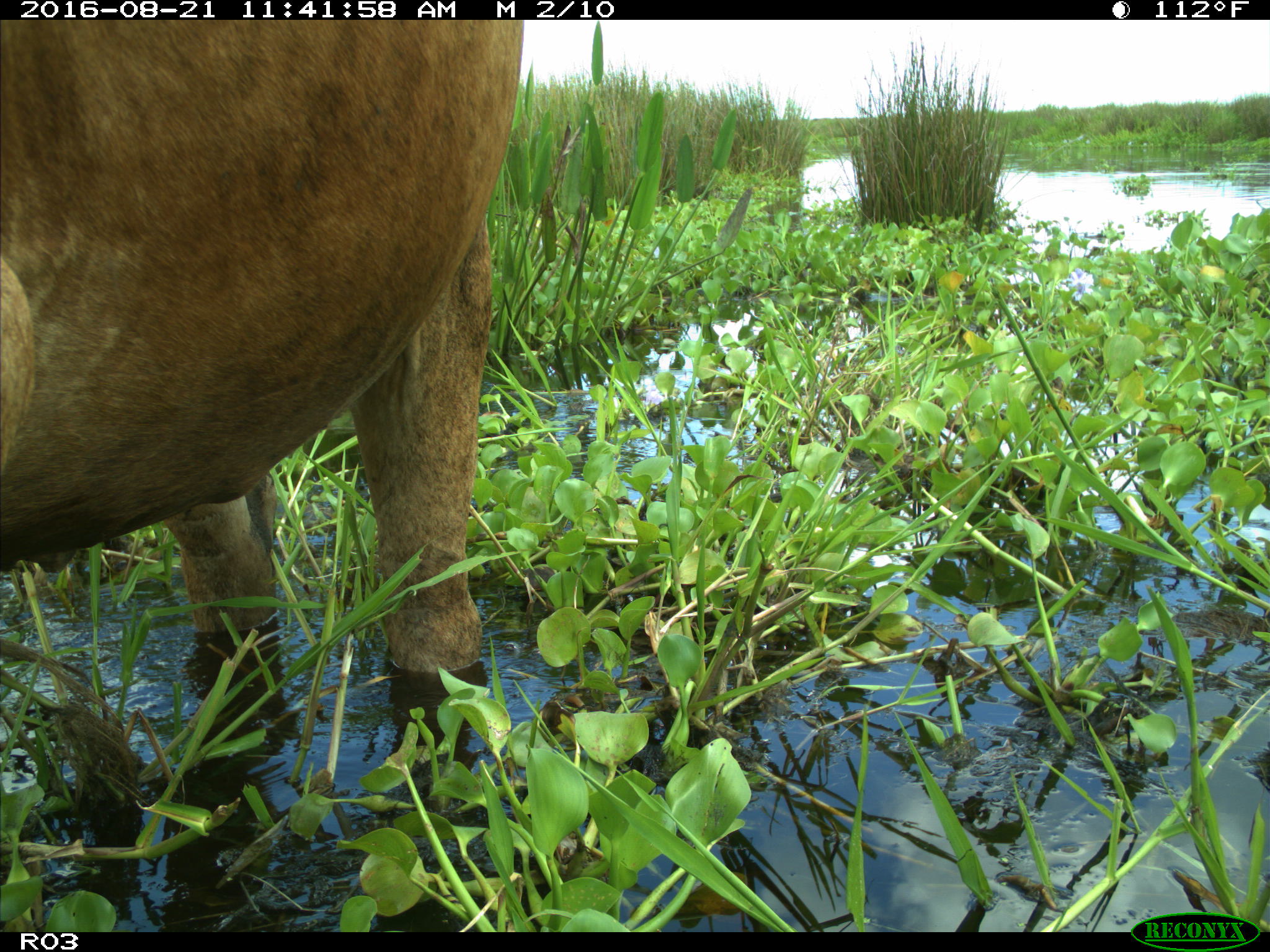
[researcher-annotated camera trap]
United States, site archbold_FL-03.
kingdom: Animalia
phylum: Chordata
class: Mammalia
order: Artiodactyla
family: Bovidae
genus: Bos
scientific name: Bos taurus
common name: domestic cow